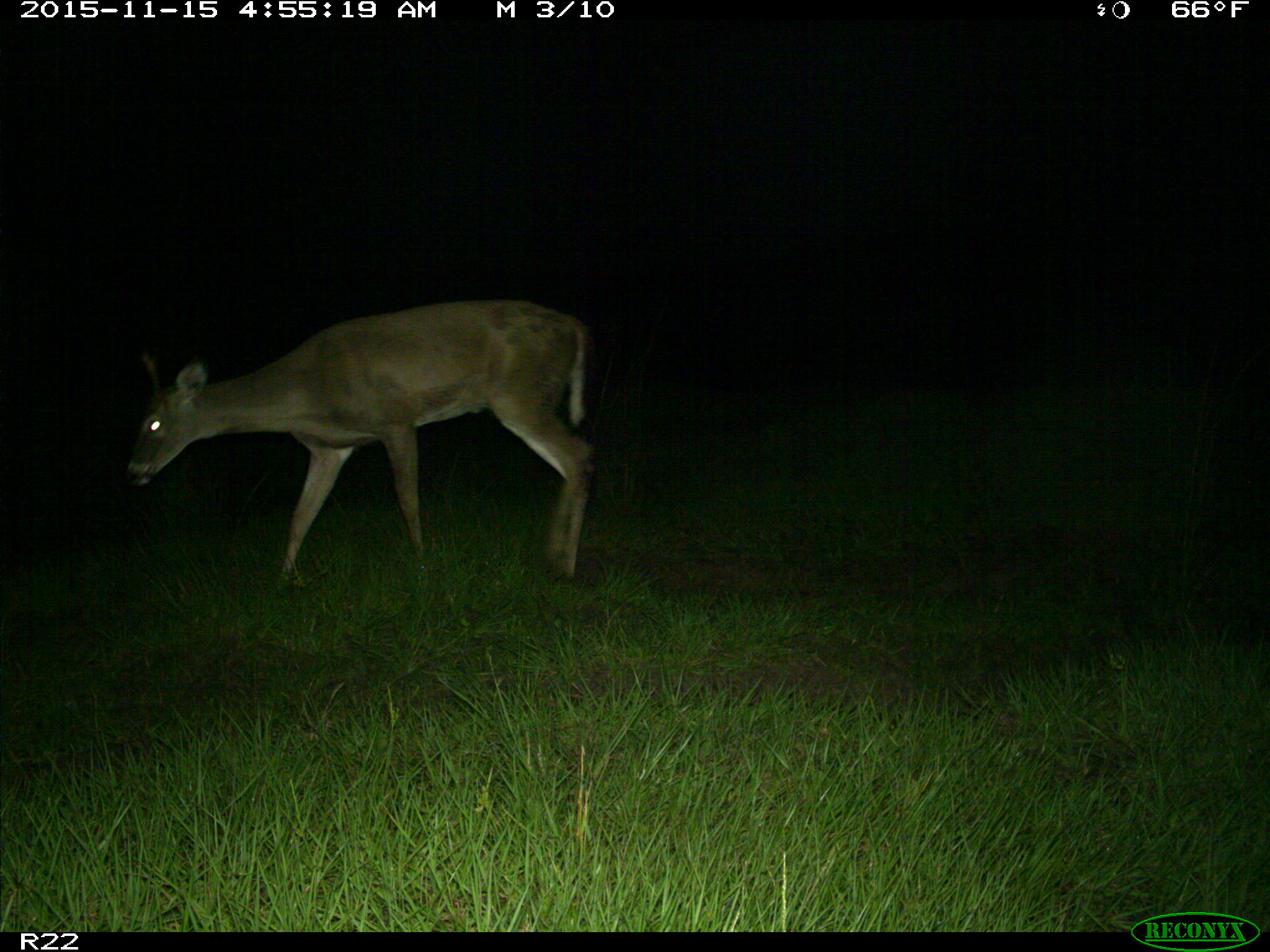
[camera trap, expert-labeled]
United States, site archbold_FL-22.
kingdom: Animalia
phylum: Chordata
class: Mammalia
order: Artiodactyla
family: Cervidae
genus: Odocoileus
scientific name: Odocoileus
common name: deer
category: unidentified deer